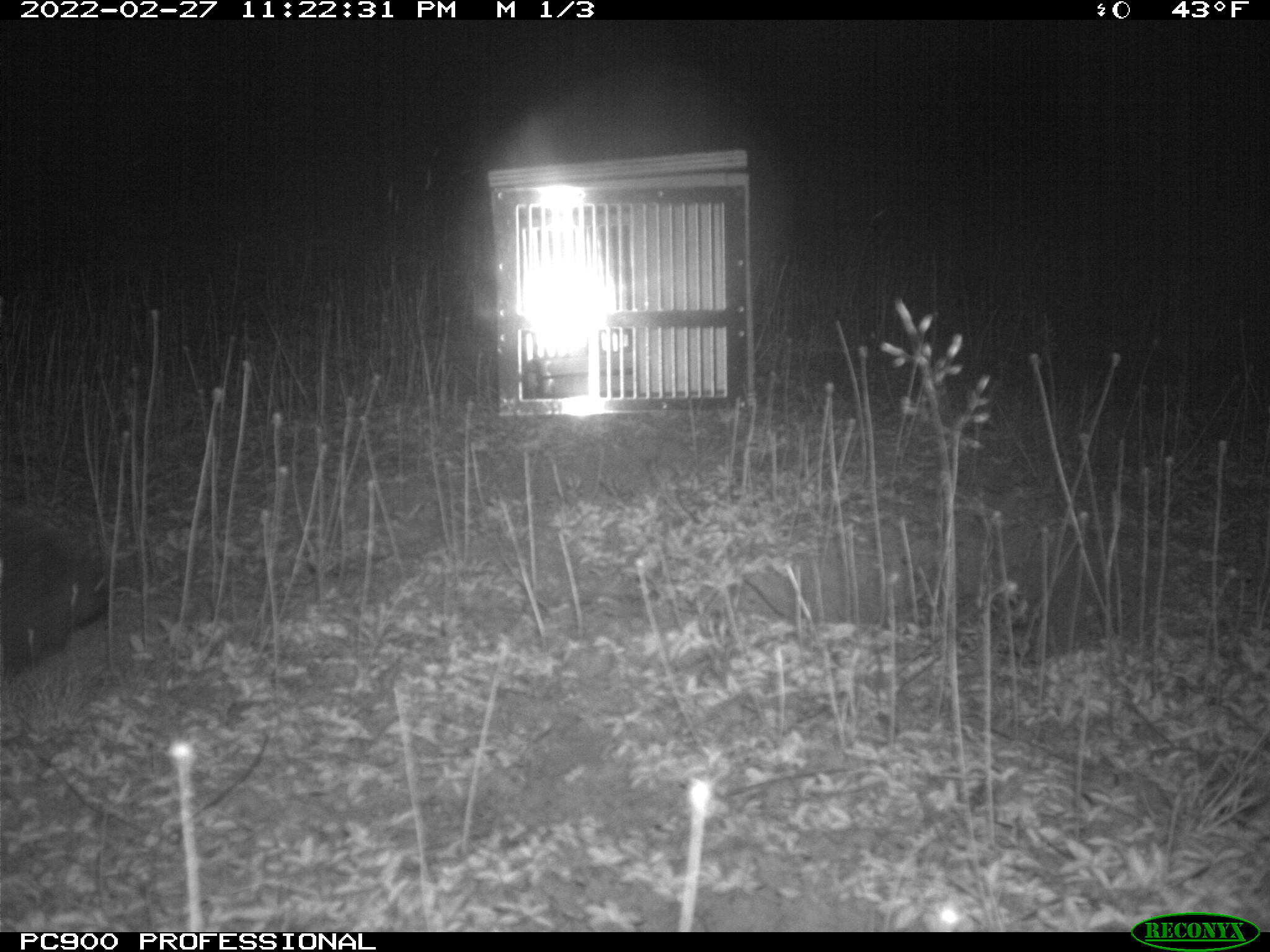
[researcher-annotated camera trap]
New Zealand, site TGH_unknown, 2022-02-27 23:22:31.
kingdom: Animalia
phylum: Chordata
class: Mammalia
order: Eulipotyphla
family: Erinaceidae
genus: Erinaceus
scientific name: Erinaceus europaeus europaeus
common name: european hedgehog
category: hedgehog